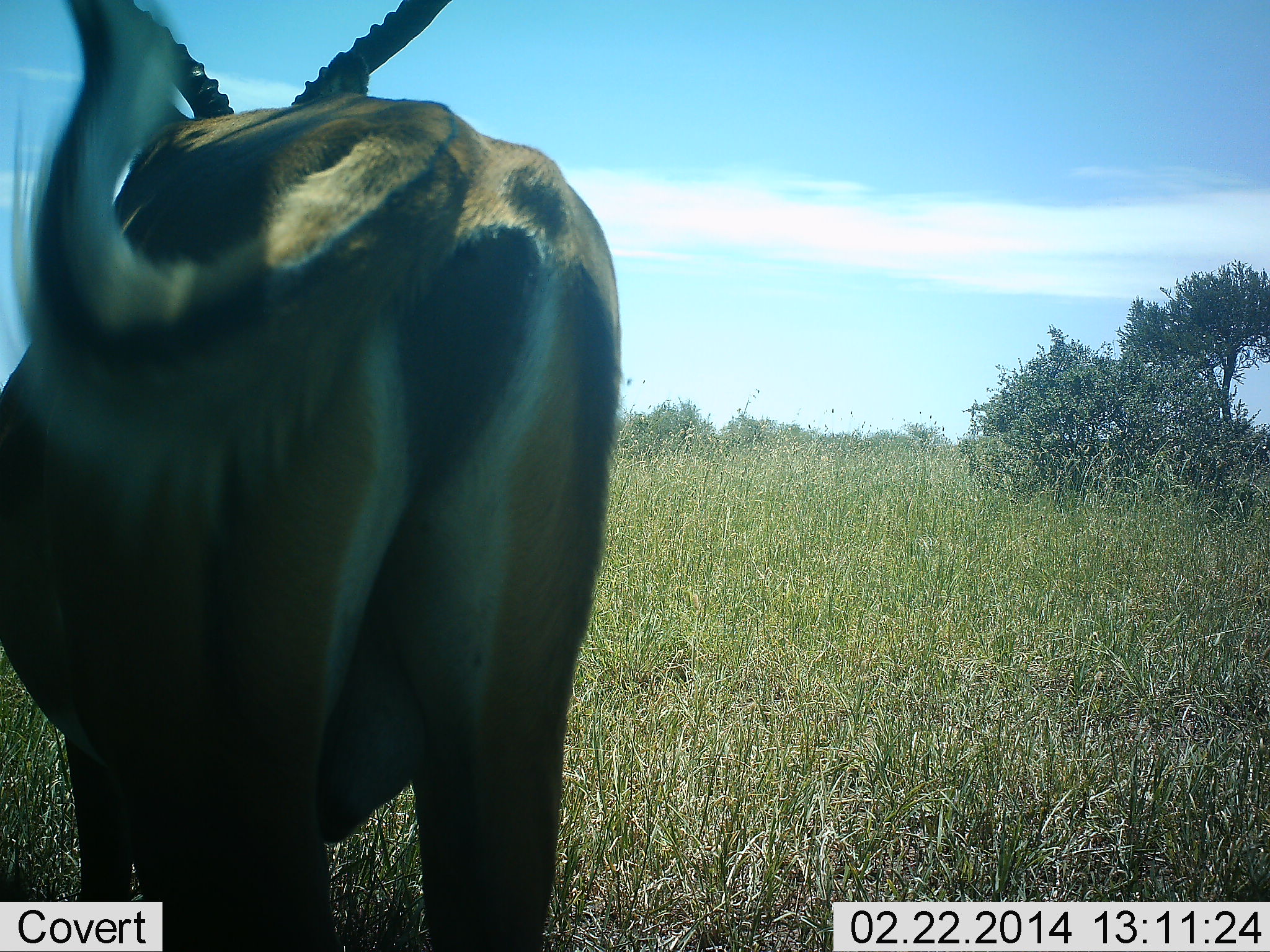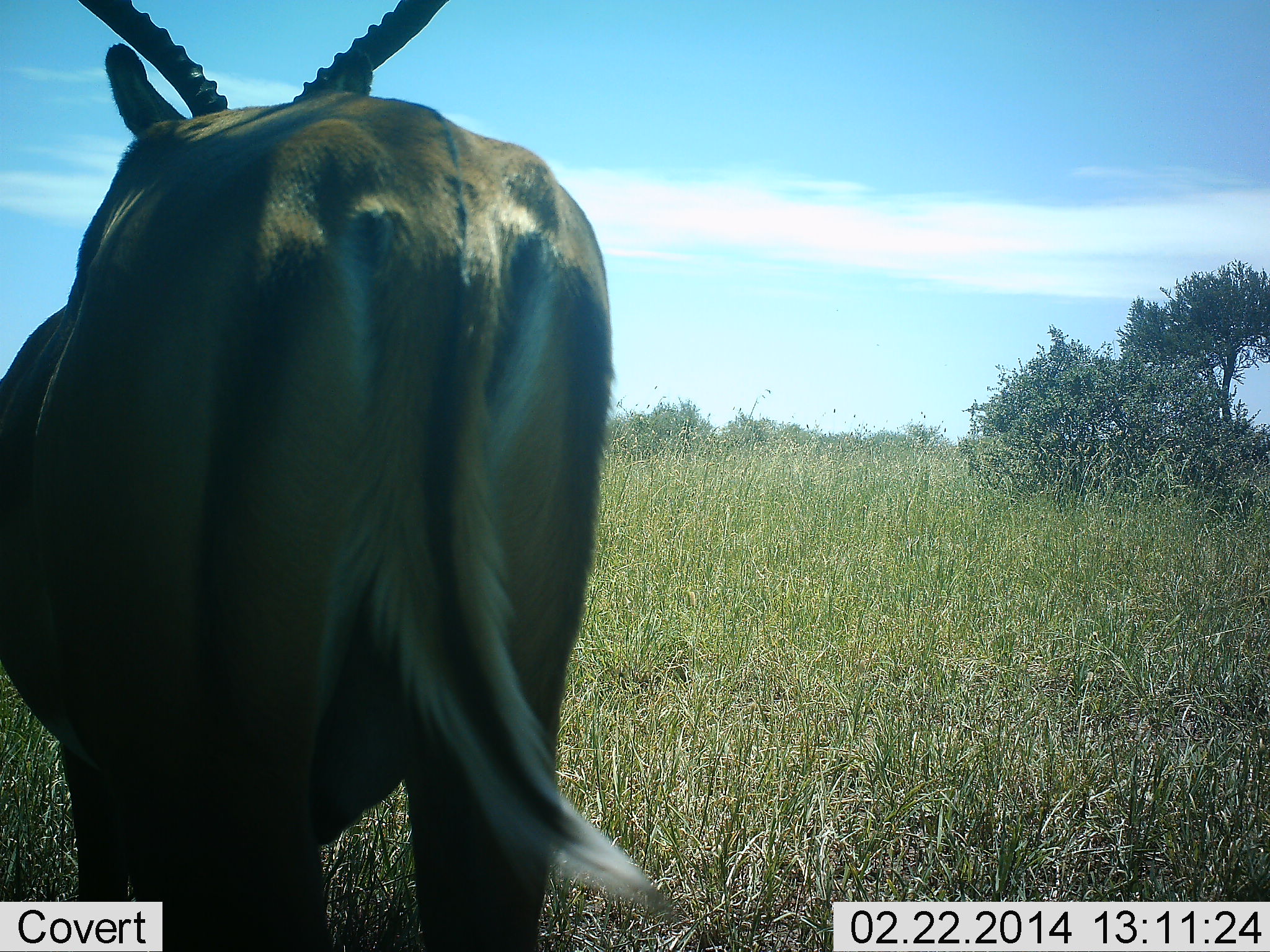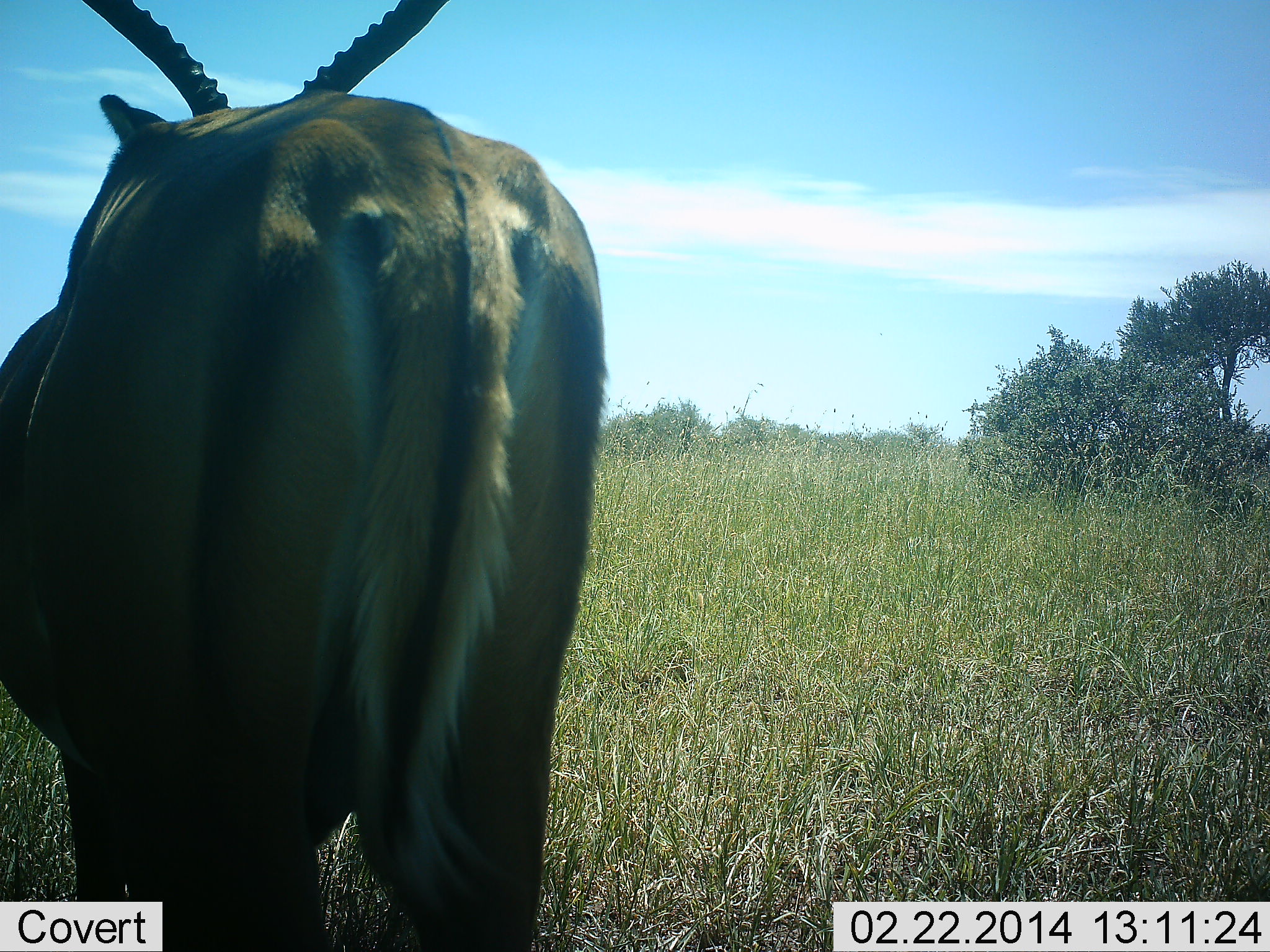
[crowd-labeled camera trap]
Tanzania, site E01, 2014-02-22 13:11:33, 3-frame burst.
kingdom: Animalia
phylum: Chordata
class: Mammalia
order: Artiodactyla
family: Bovidae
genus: Aepyceros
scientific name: Aepyceros melampus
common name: impala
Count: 1.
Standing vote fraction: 100%.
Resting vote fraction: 10%.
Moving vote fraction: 0%.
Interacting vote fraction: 0%.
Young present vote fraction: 0%.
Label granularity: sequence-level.